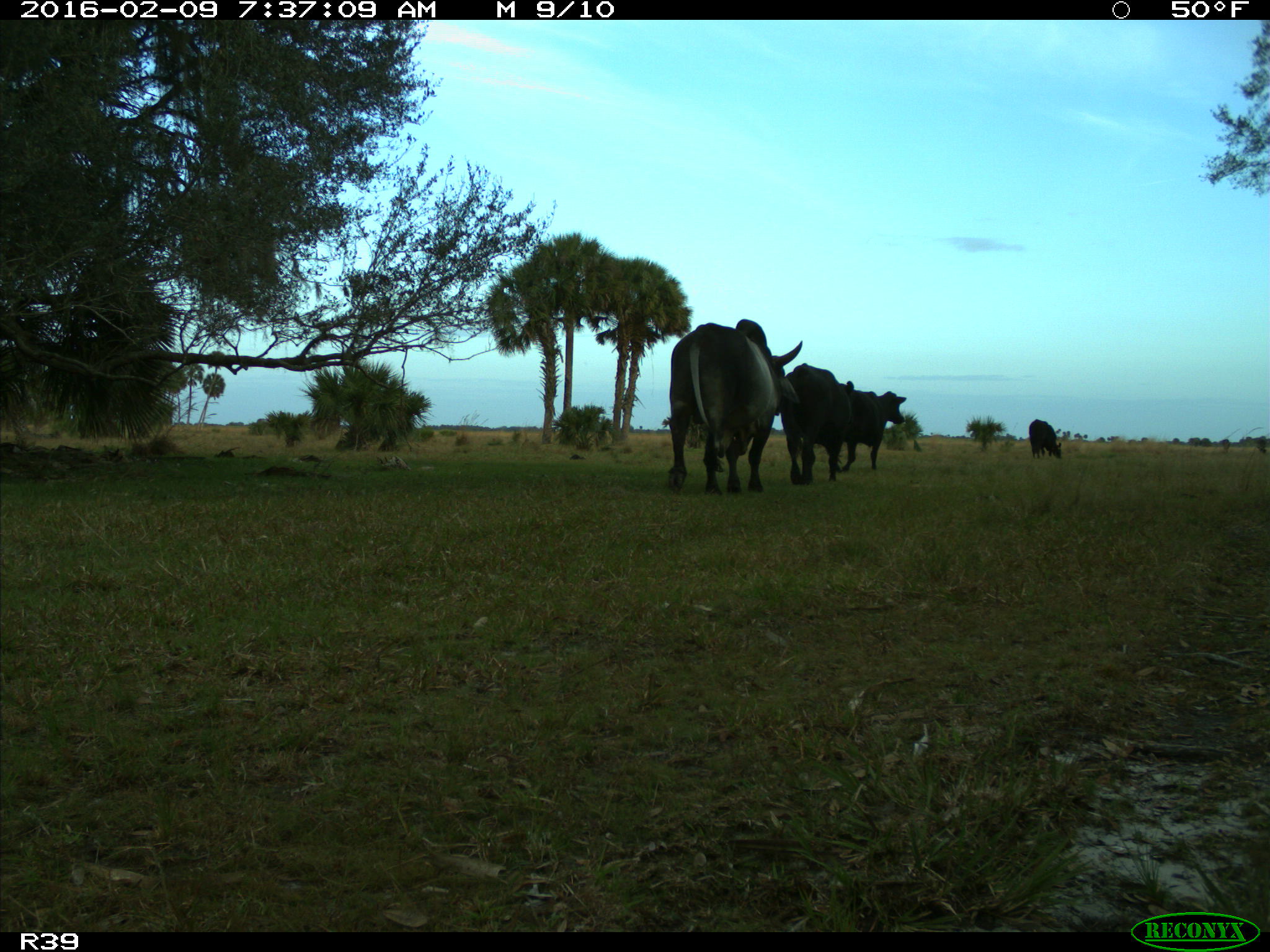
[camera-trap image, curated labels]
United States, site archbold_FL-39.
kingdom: Animalia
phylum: Chordata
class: Mammalia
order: Artiodactyla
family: Bovidae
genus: Bos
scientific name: Bos taurus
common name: domestic cow